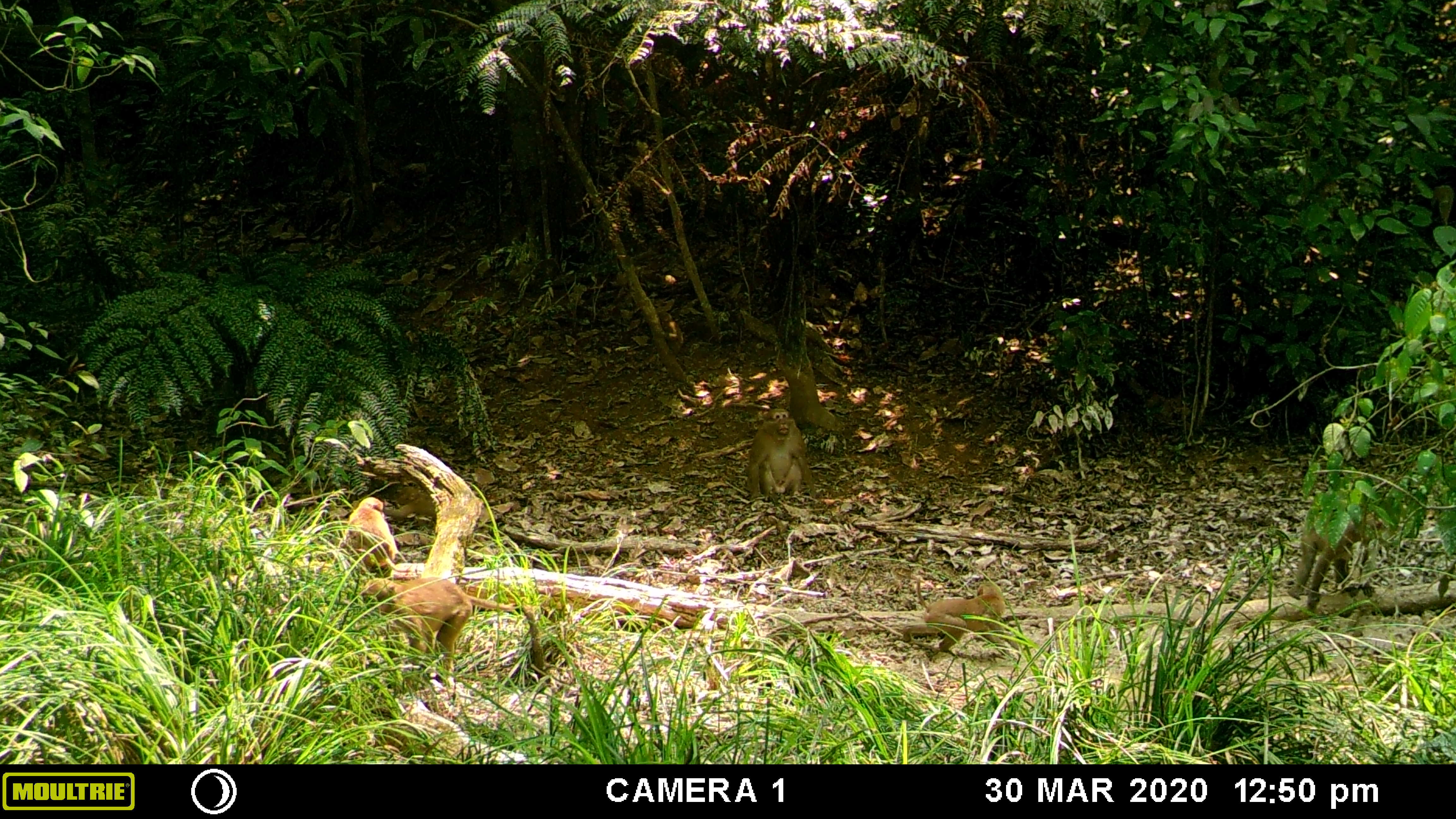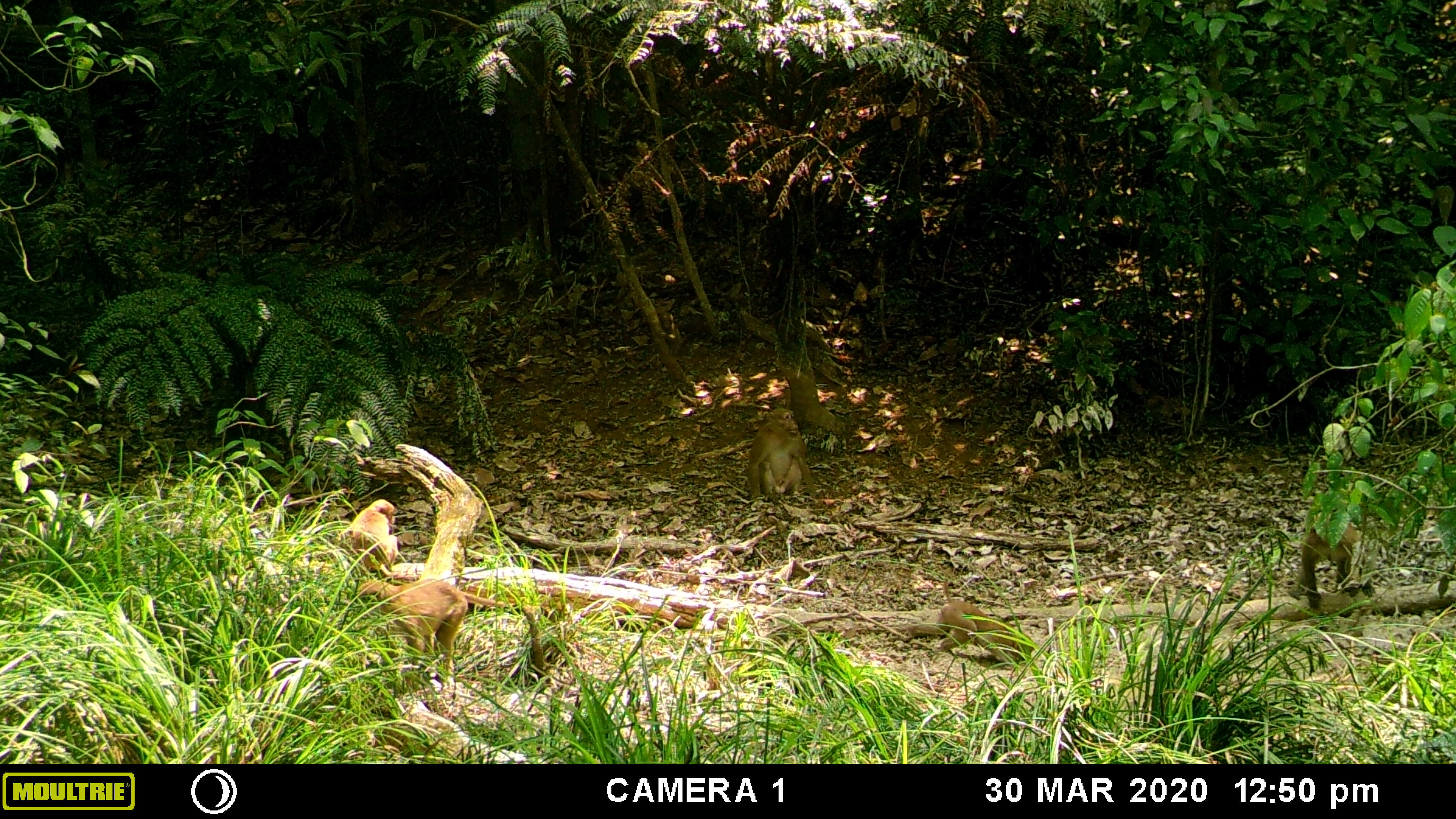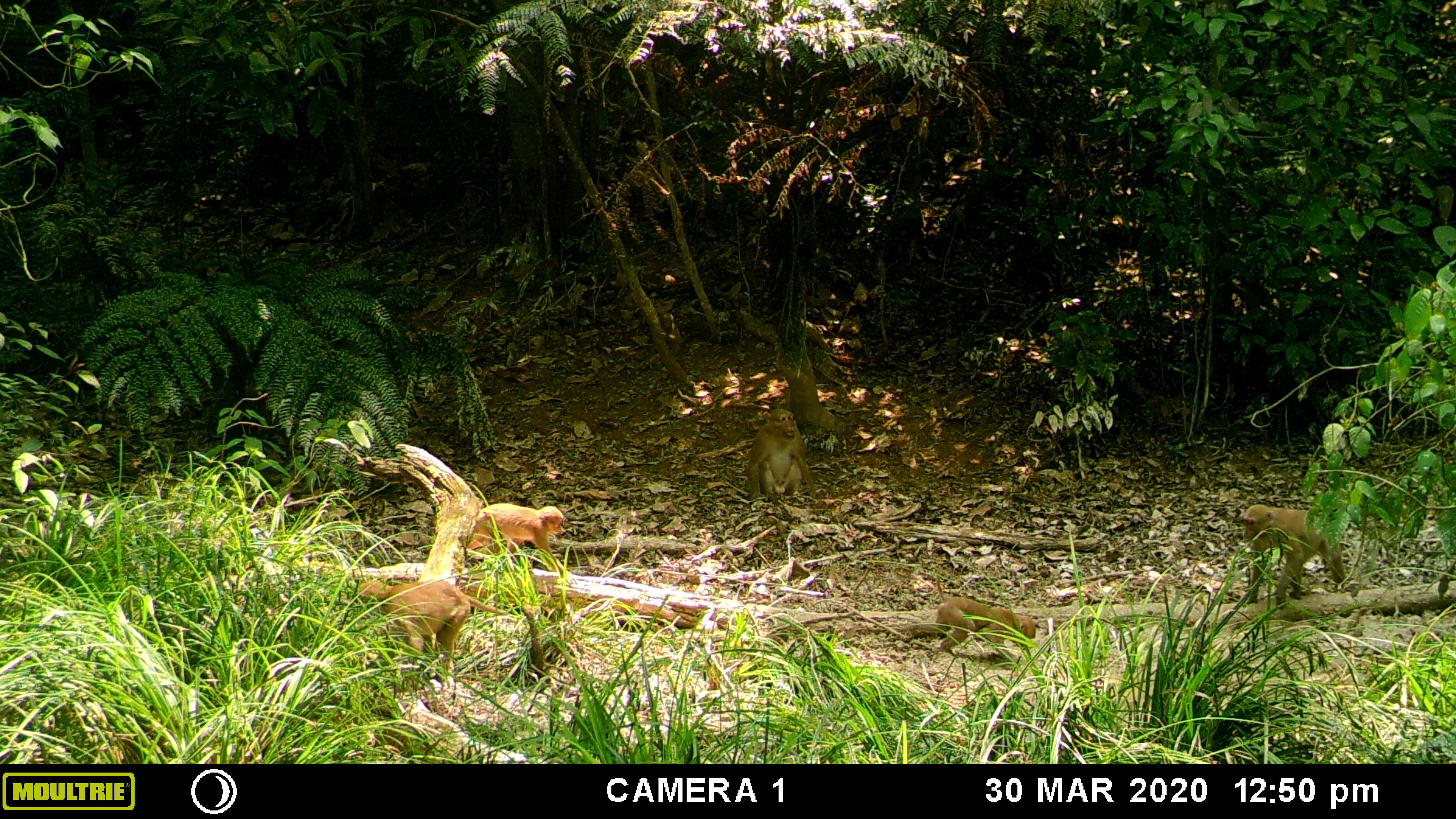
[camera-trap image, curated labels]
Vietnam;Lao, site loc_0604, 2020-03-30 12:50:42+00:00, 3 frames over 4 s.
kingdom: Animalia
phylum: Chordata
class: Mammalia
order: Primates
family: Cercopithecidae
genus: Macaca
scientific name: Macaca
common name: macaques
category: assam or rhesus macaque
Assam or rhesus macaque (macaques) (Macaca). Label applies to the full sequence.